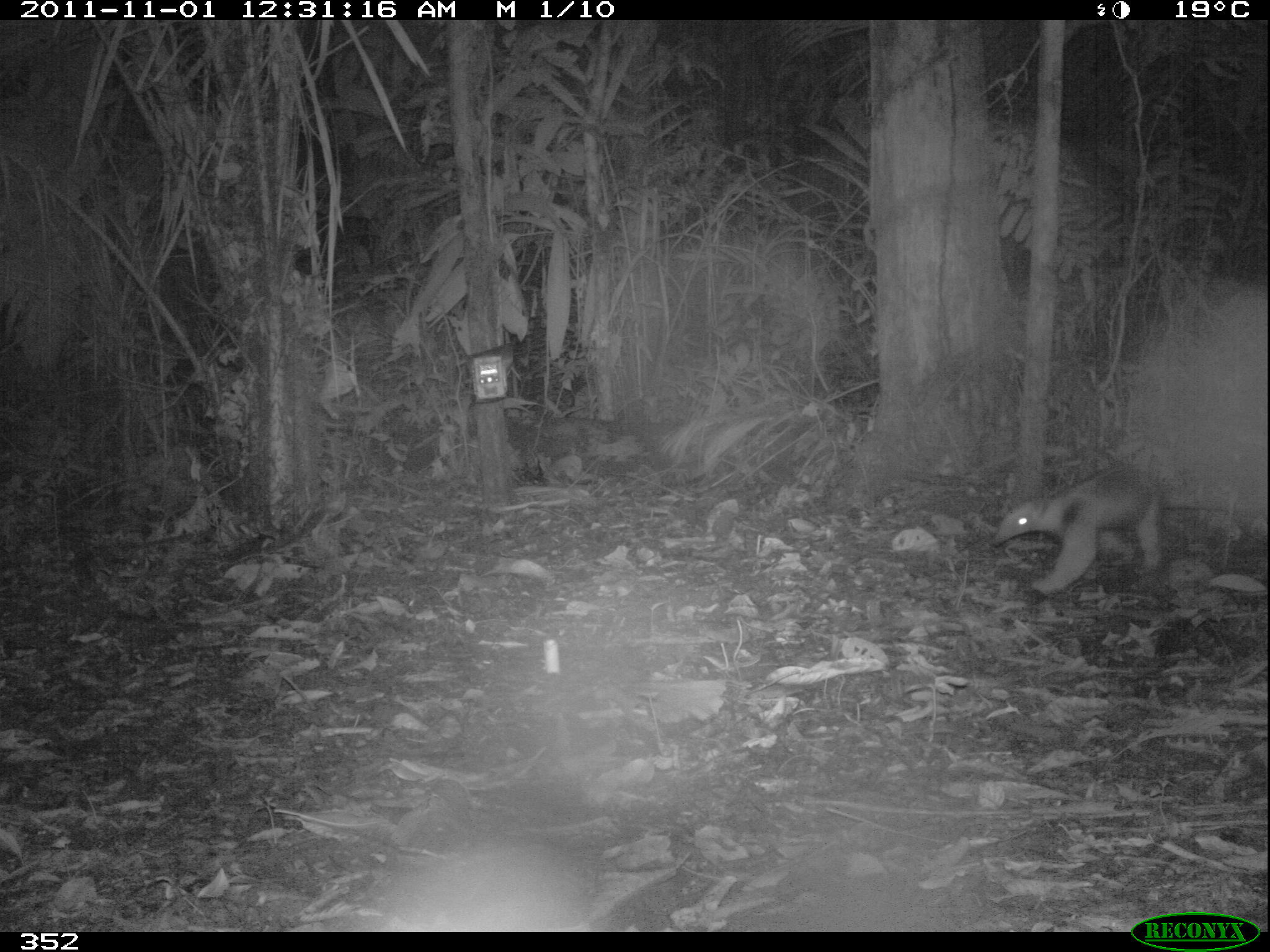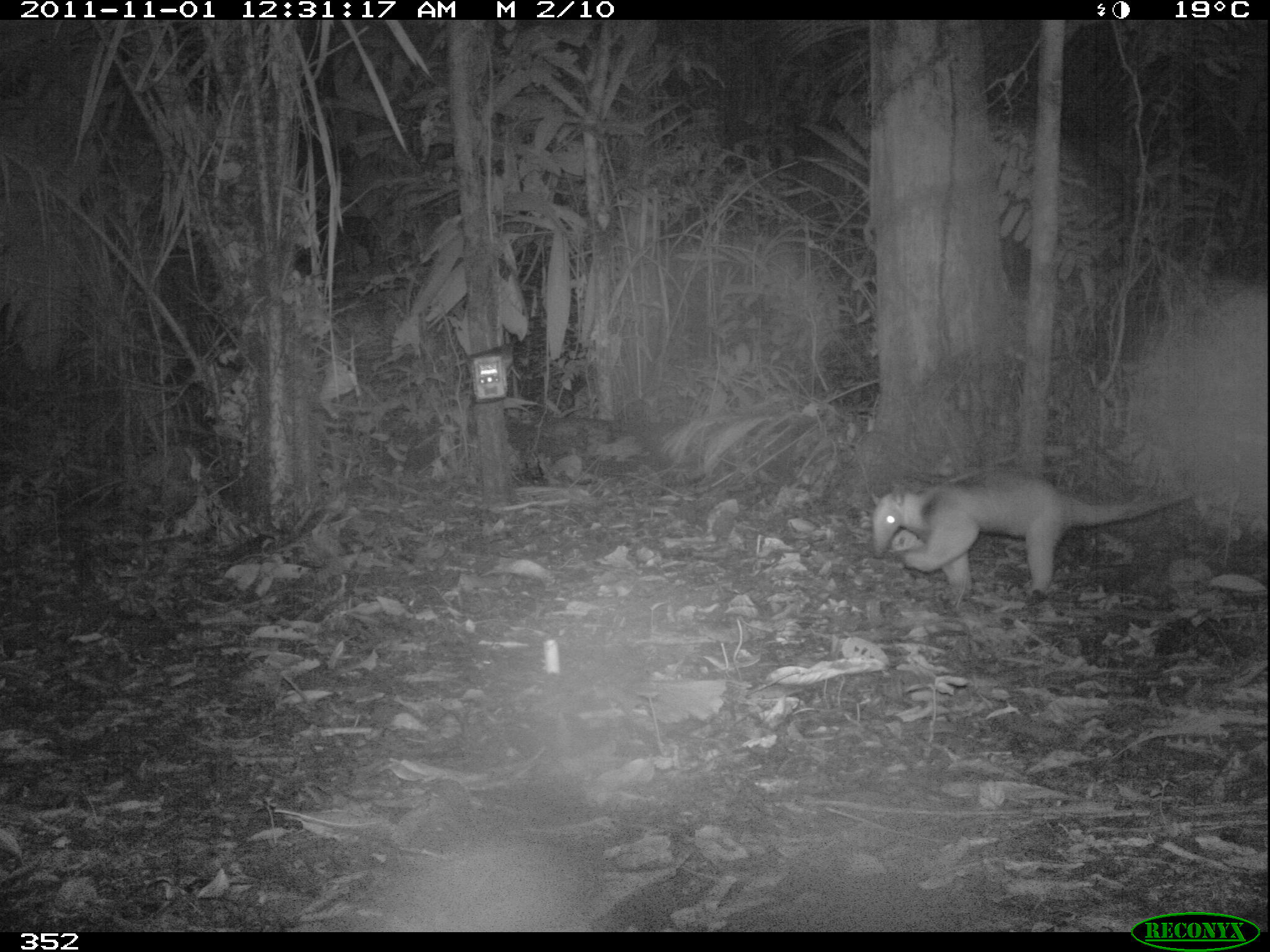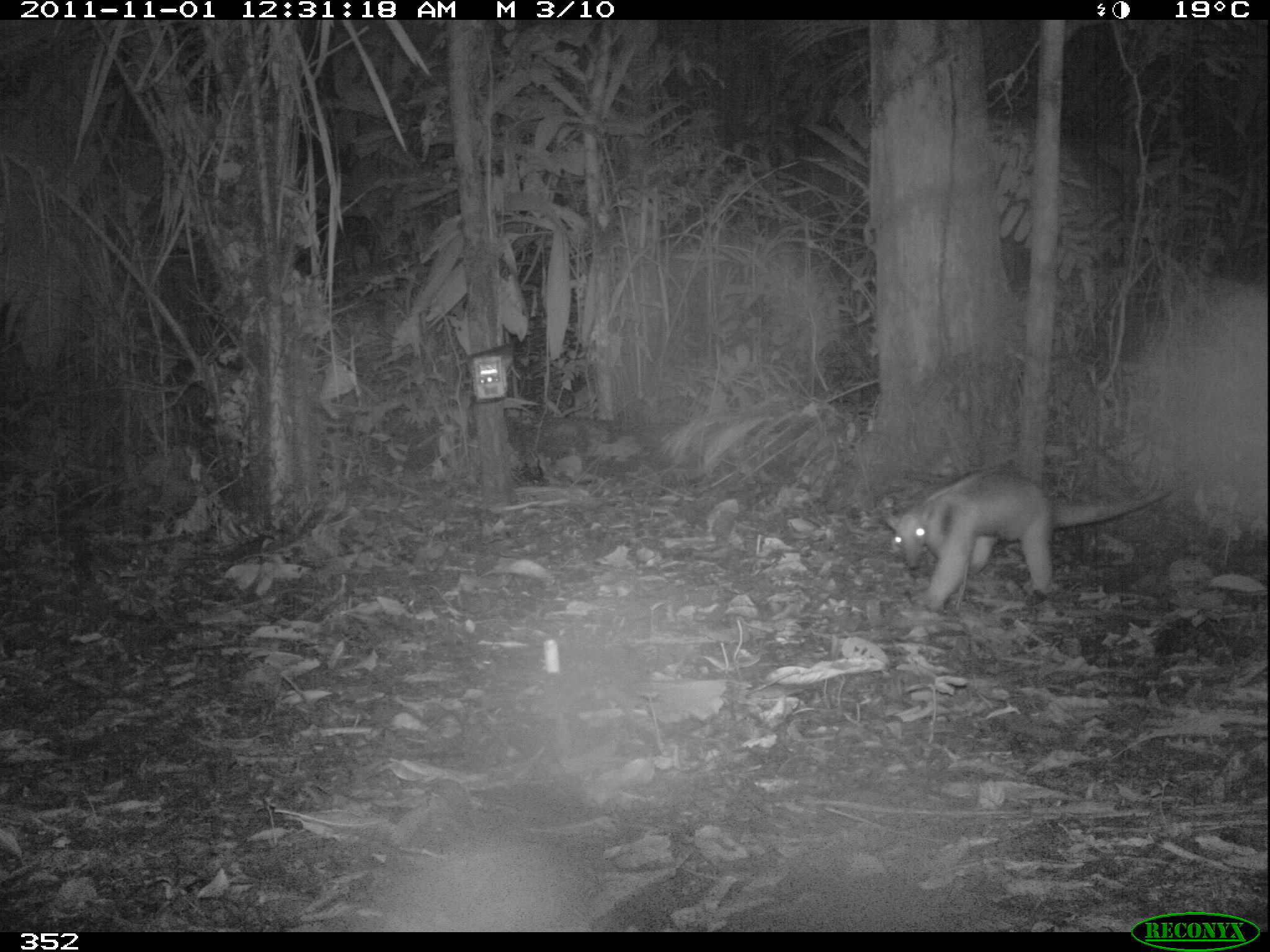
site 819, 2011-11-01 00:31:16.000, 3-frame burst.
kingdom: Animalia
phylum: Chordata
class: Mammalia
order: Pilosa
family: Myrmecophagidae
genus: Tamandua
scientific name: Tamandua tetradactyla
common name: southern tamandua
Tamandua tetradactyla (southern tamandua).